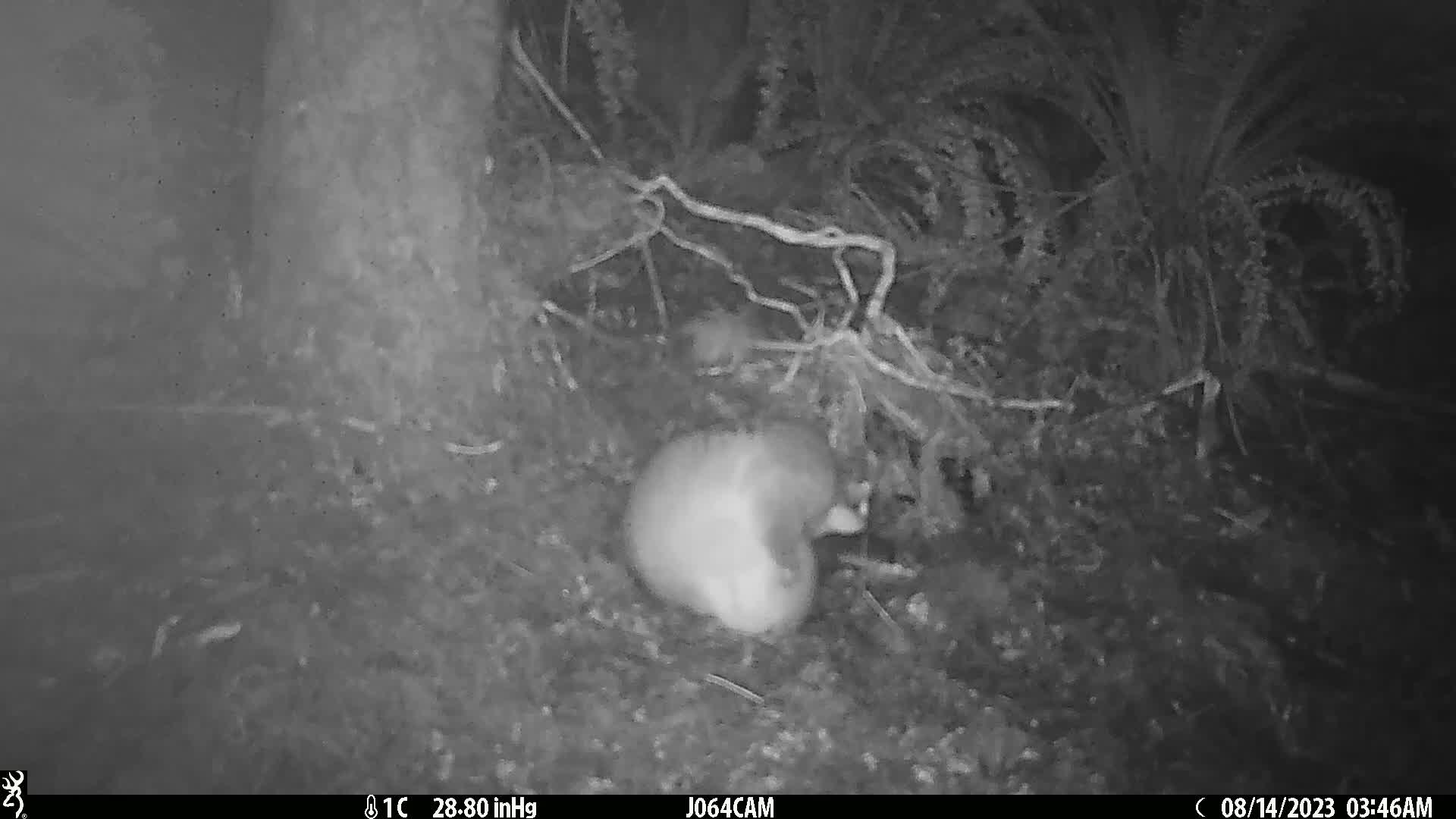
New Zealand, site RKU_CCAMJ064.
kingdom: Animalia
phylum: Chordata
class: Mammalia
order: Diprotodontia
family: Phalangeridae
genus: Trichosurus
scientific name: Trichosurus vulpecula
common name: common brushtail possum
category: possum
Possum (common brushtail possum) (Trichosurus vulpecula).